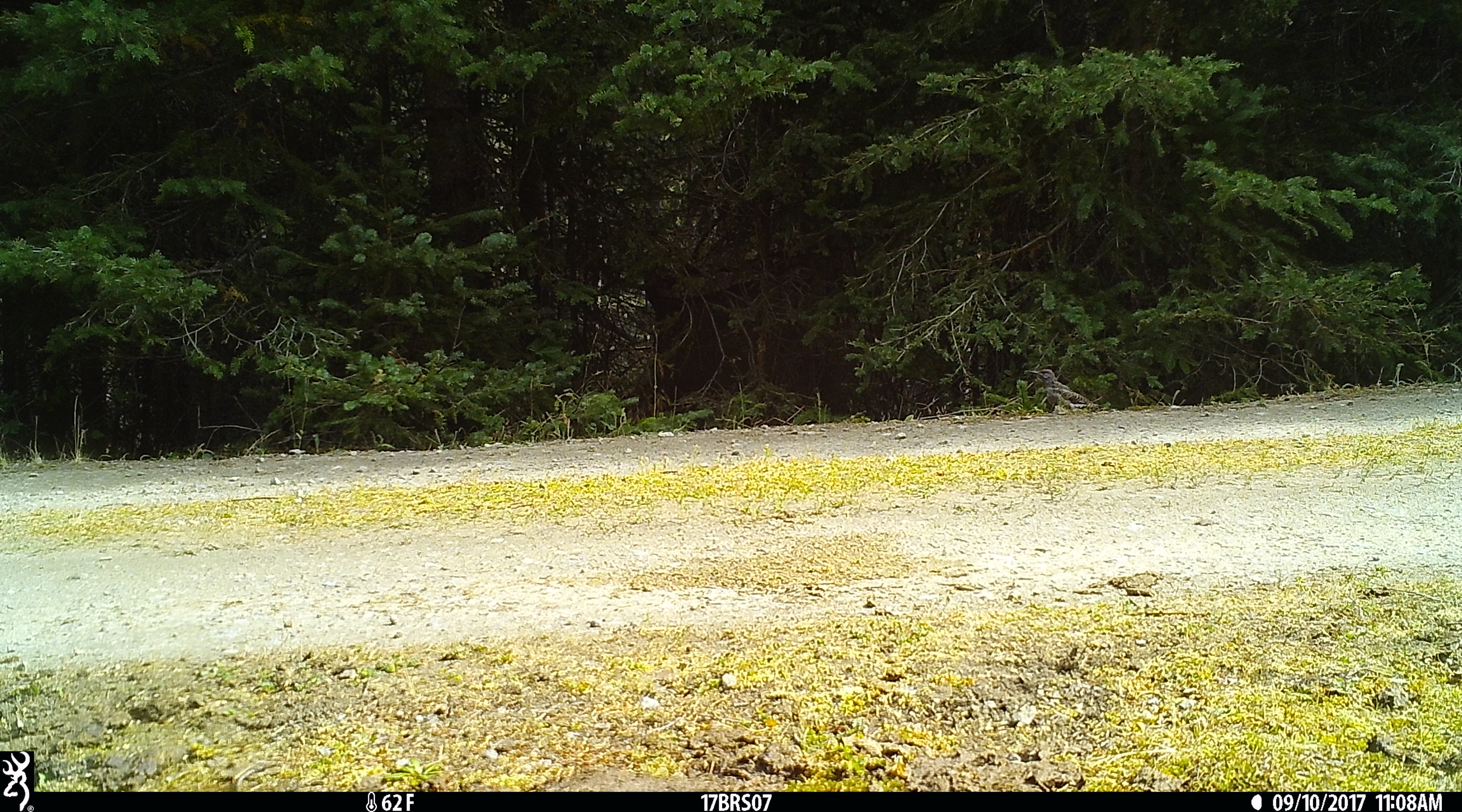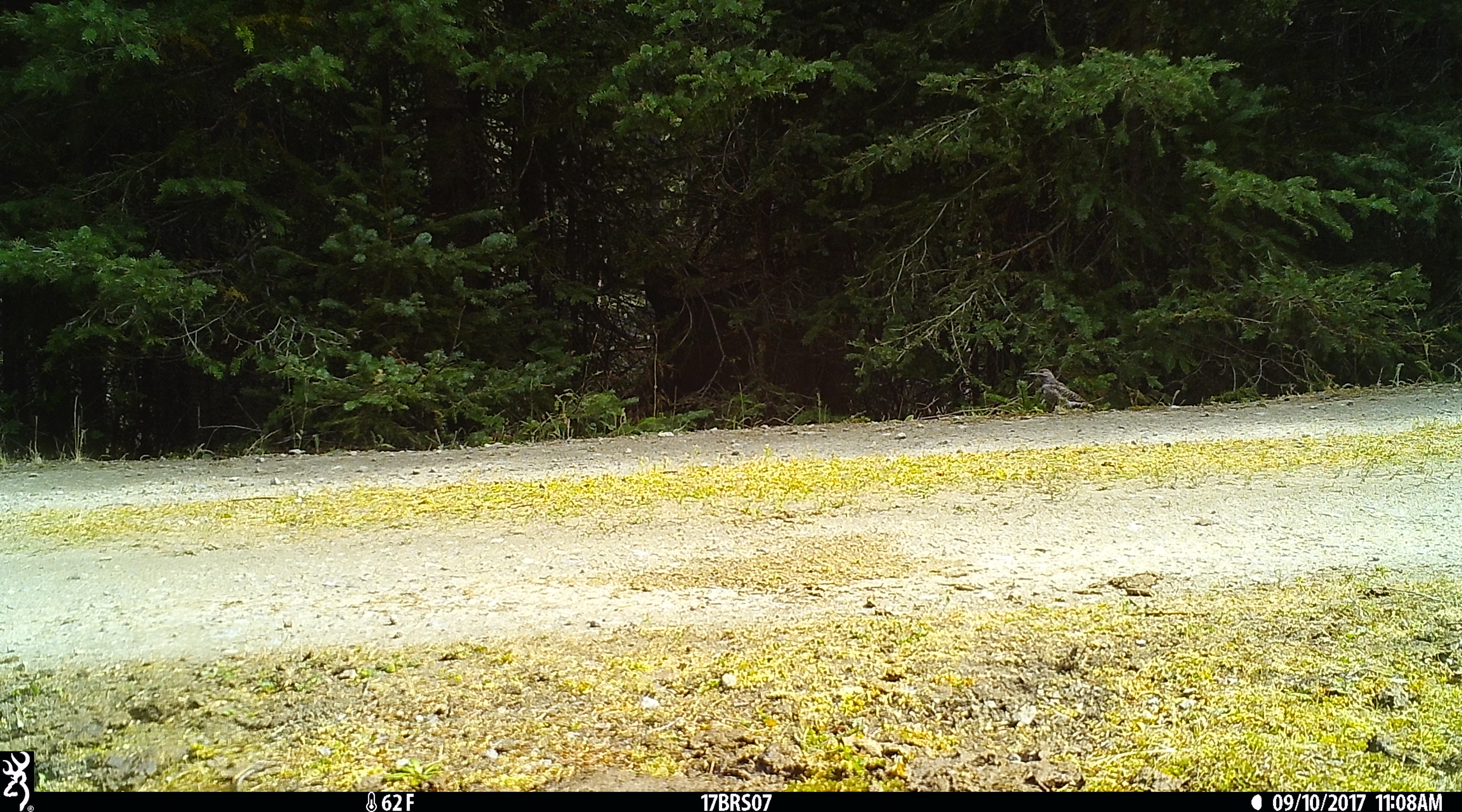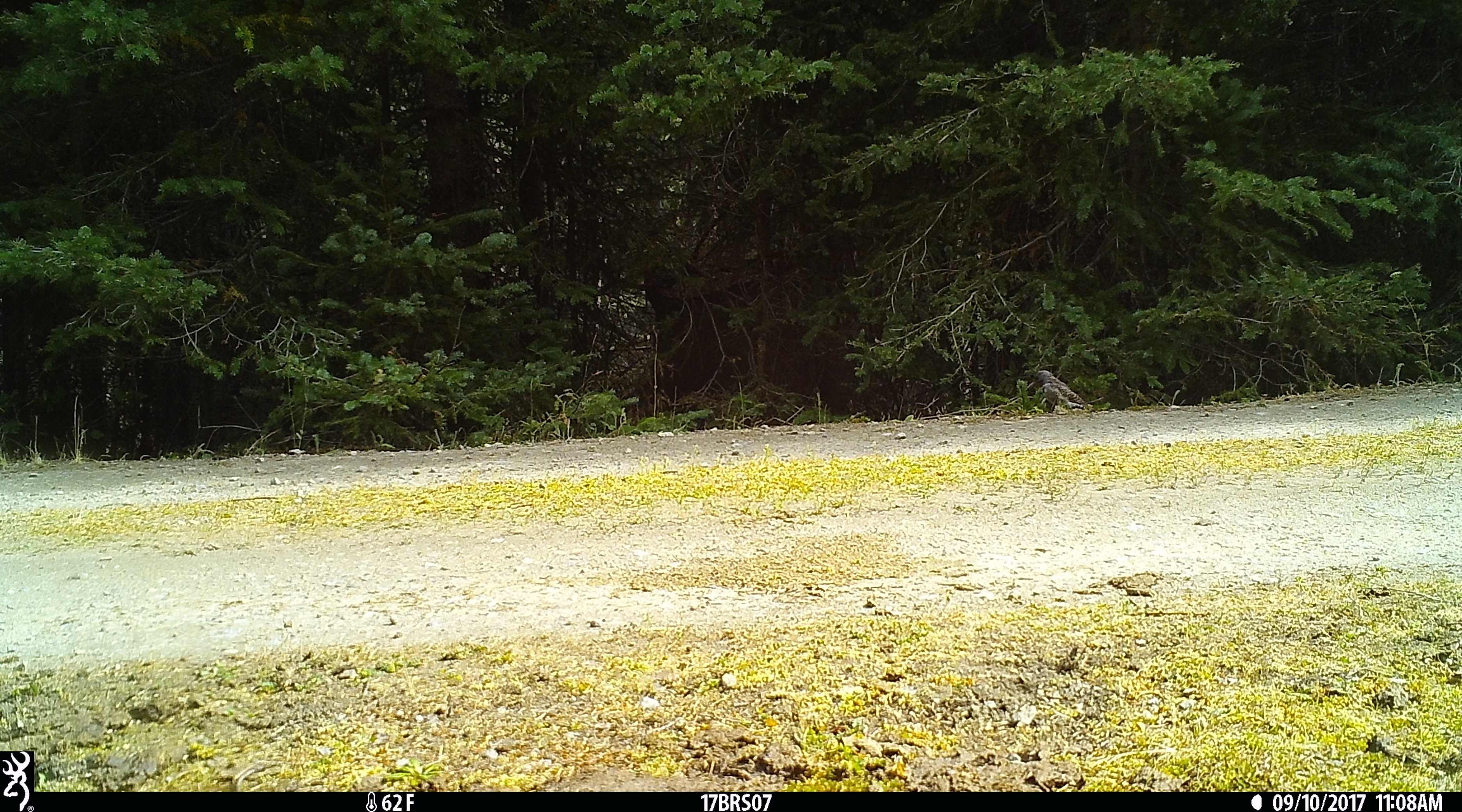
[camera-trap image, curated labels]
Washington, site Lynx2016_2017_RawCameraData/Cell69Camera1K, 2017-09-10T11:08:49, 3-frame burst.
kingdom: Animalia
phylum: Chordata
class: Aves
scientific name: Aves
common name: birds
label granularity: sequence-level